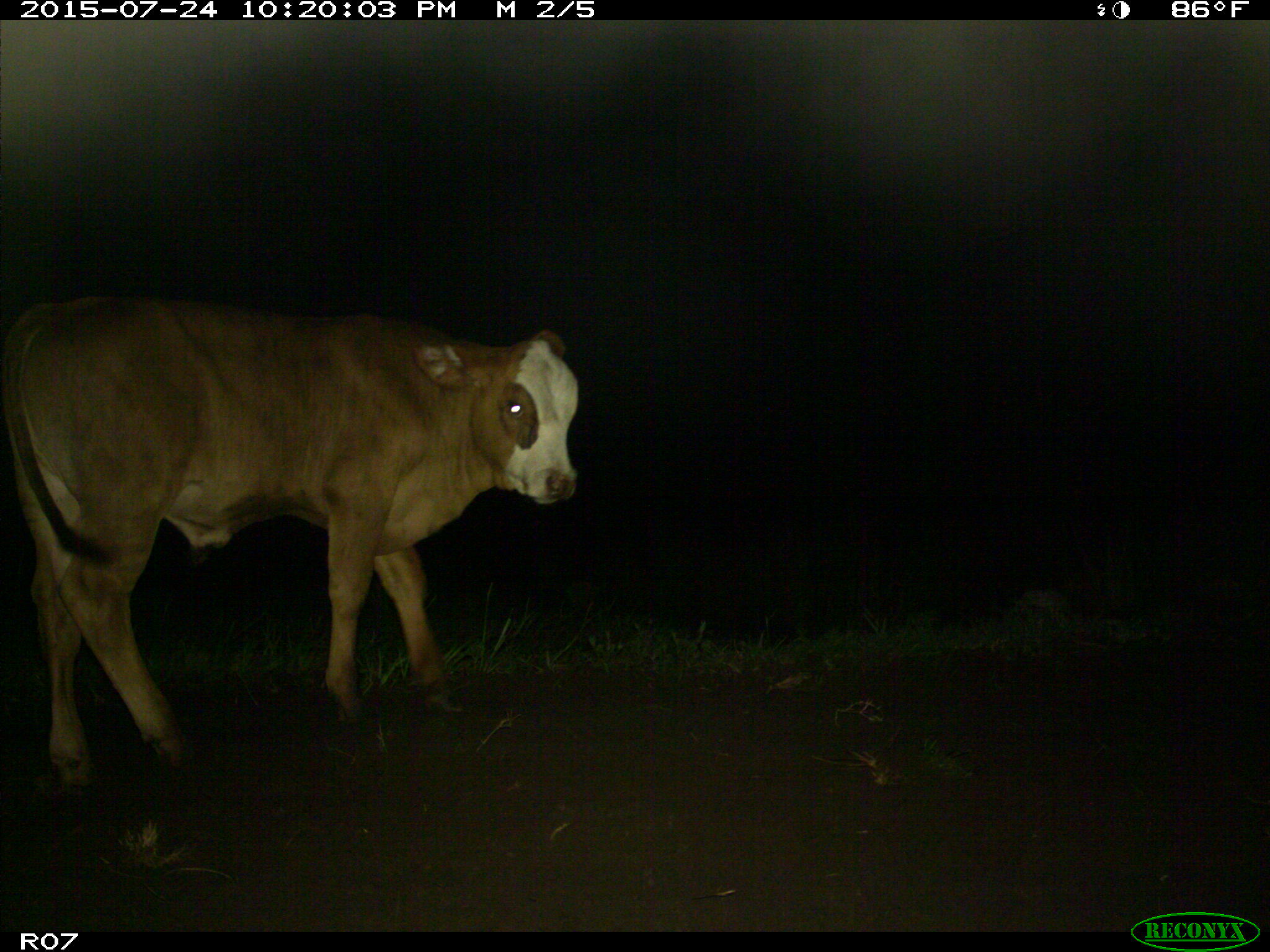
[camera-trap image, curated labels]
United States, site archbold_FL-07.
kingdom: Animalia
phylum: Chordata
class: Mammalia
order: Artiodactyla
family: Bovidae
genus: Bos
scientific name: Bos taurus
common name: domestic cow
Bos taurus (domestic cow).